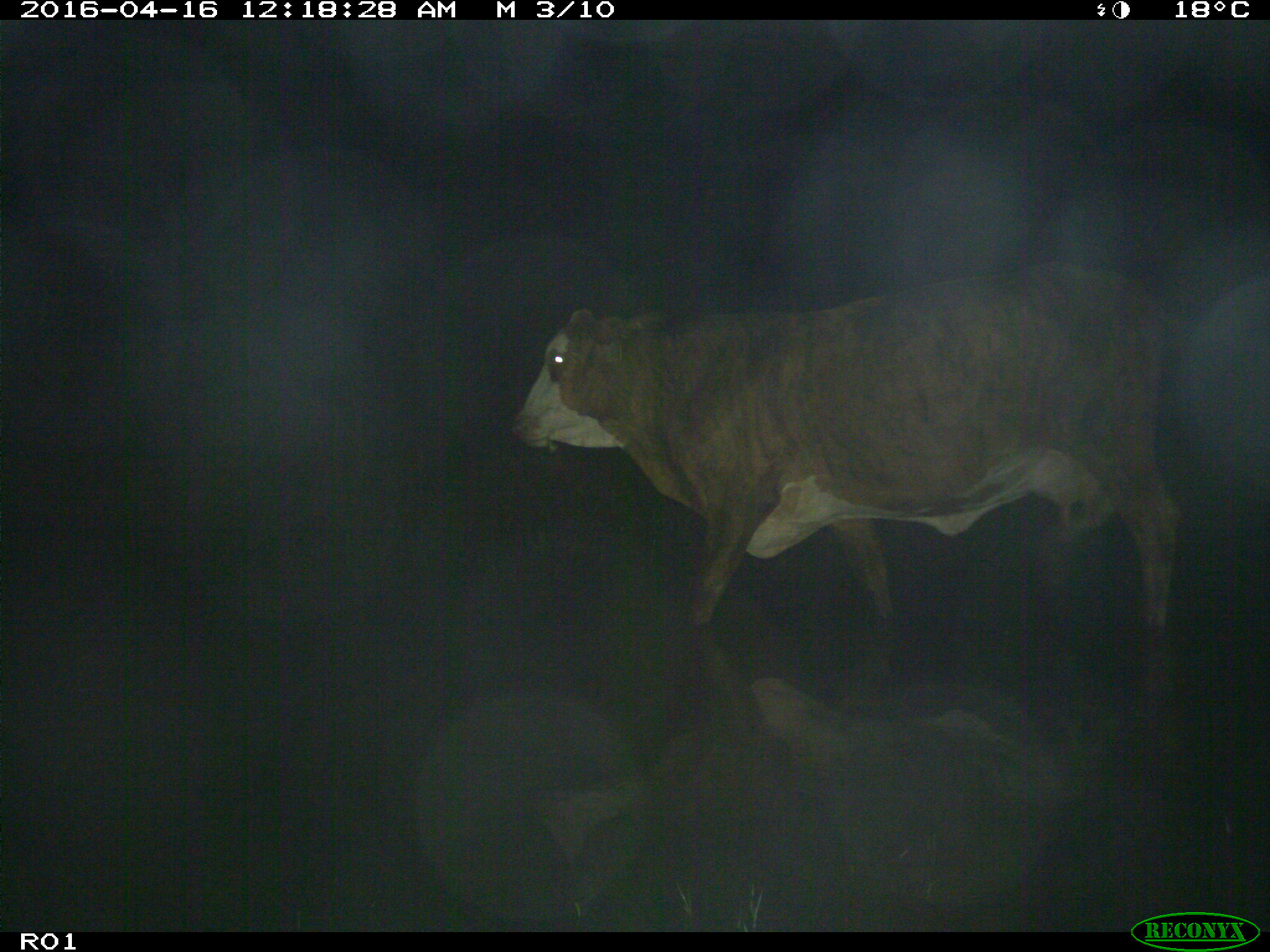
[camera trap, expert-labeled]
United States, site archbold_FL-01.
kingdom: Animalia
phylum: Chordata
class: Mammalia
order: Artiodactyla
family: Bovidae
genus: Bos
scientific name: Bos taurus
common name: domestic cow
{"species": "Bos taurus (domestic cow)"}